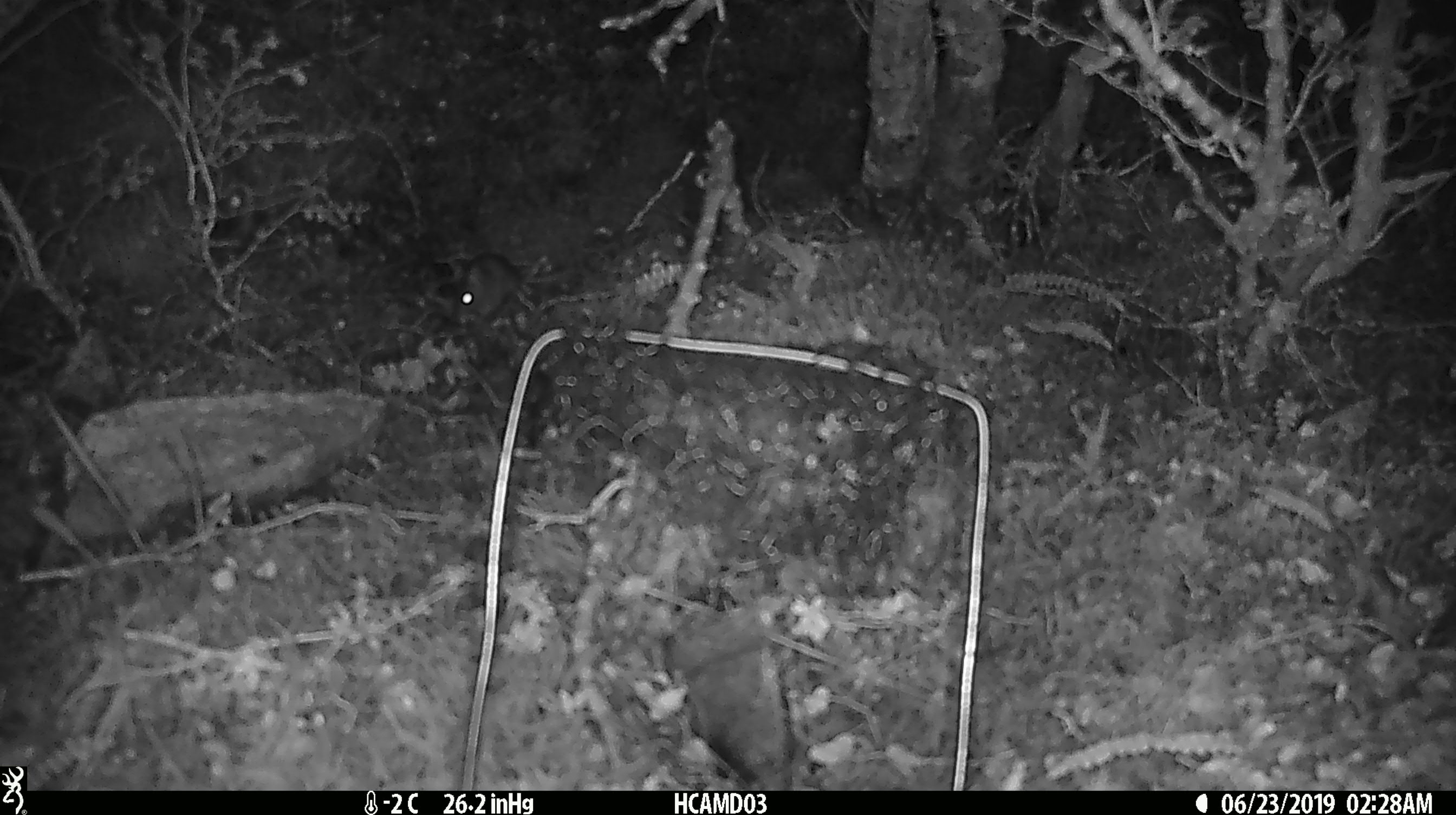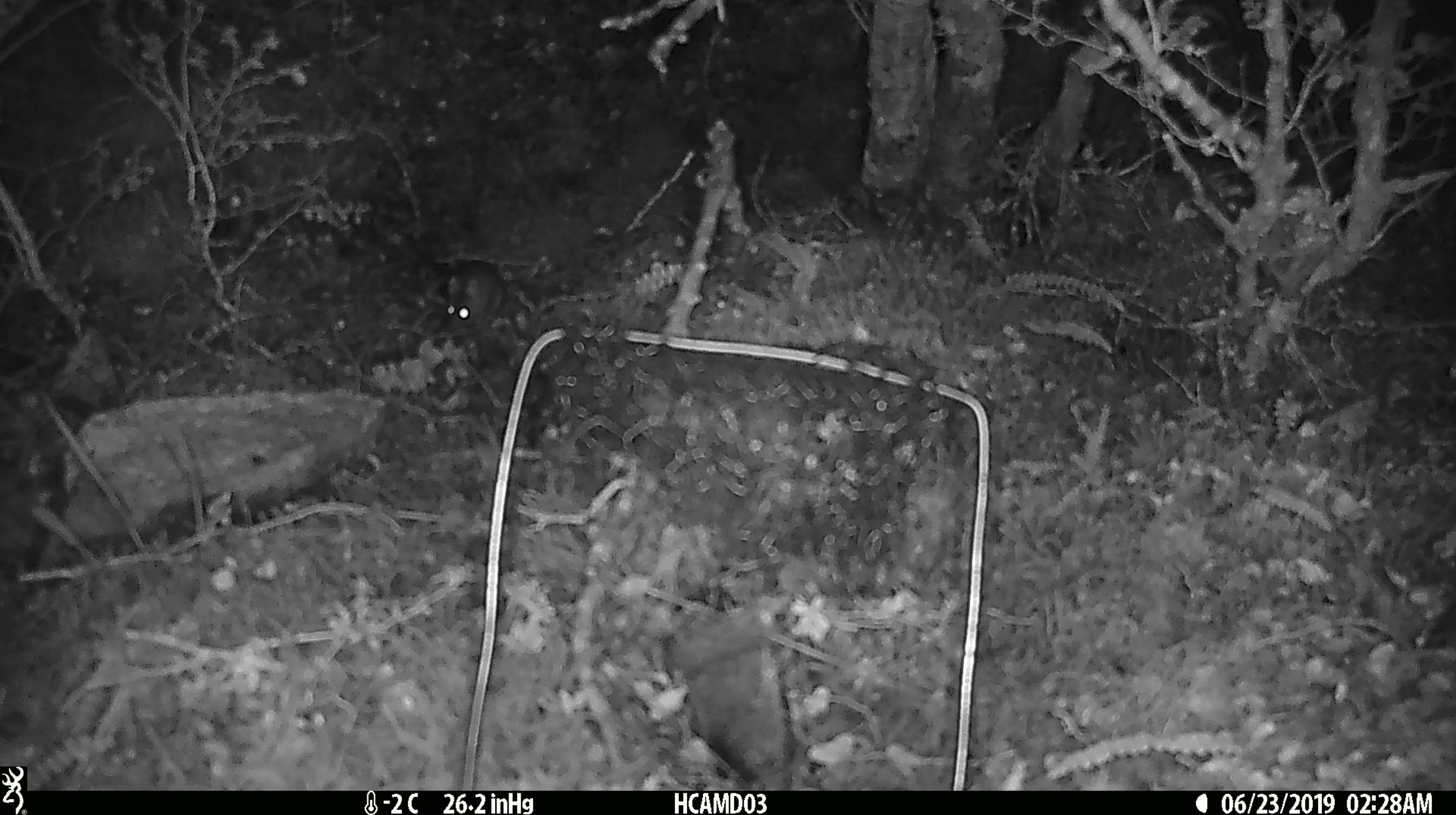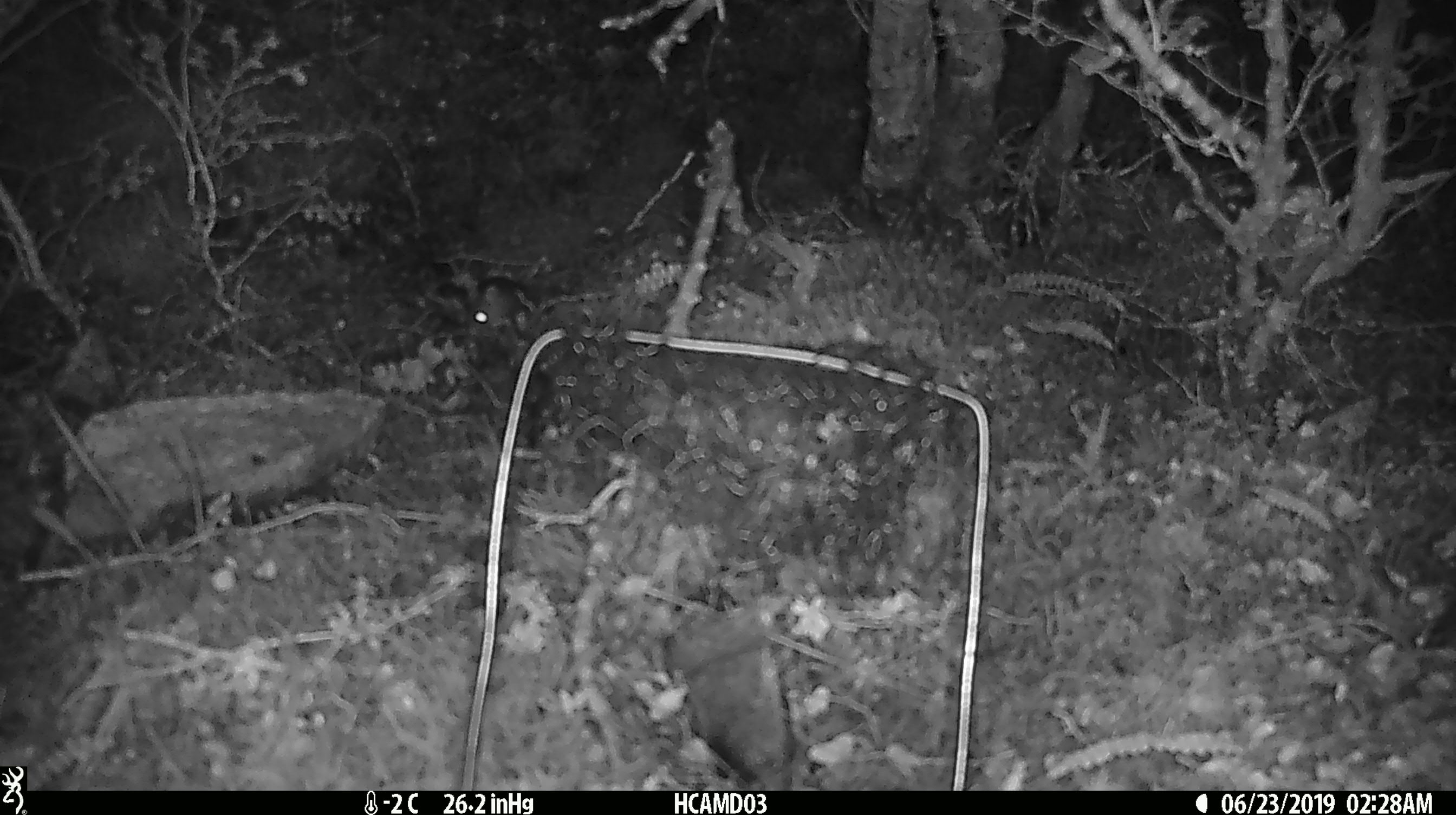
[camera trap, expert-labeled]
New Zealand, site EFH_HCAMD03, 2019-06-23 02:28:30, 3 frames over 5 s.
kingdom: Animalia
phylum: Chordata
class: Mammalia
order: Rodentia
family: Muridae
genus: Mus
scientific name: Mus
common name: mouse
Mouse (Mus).